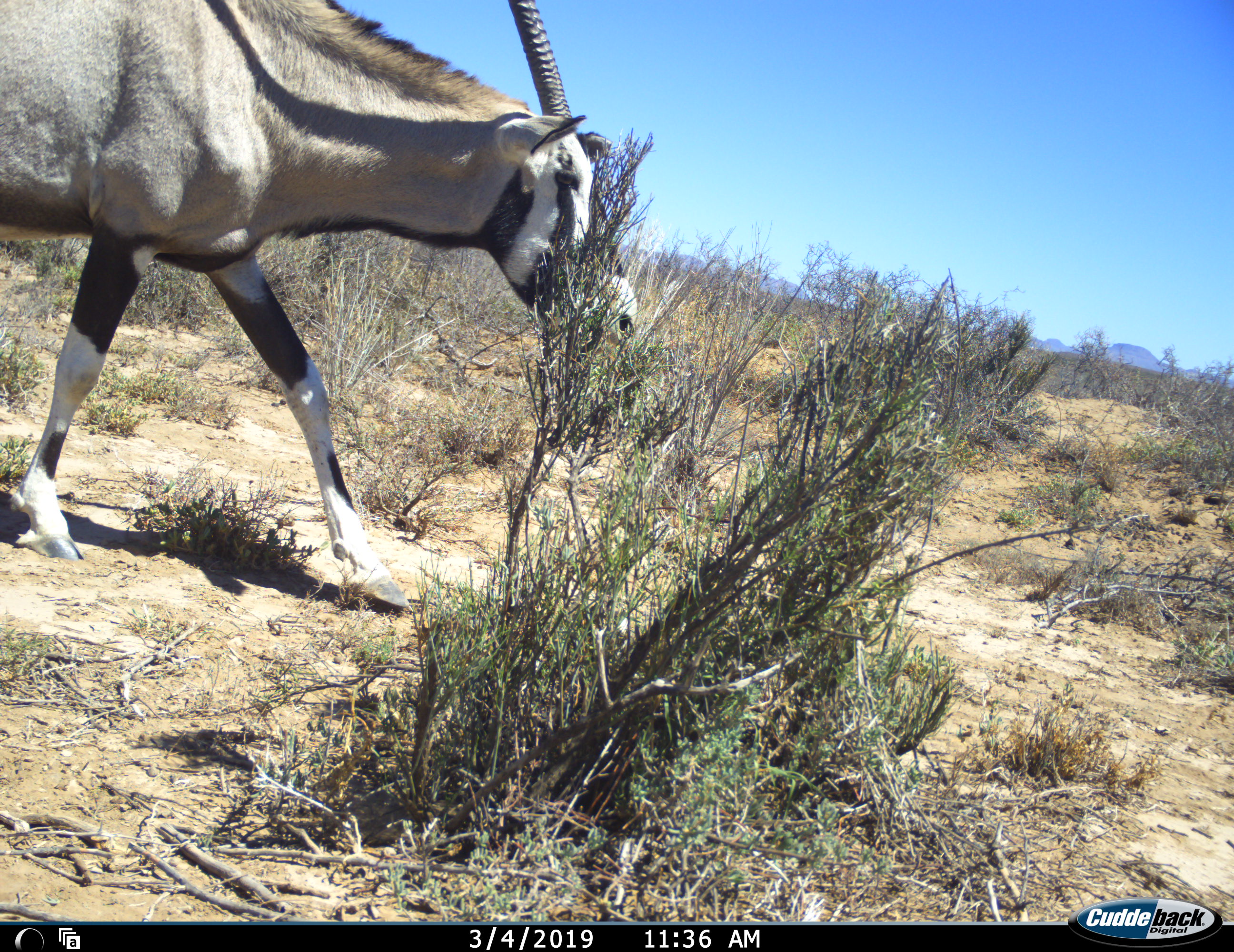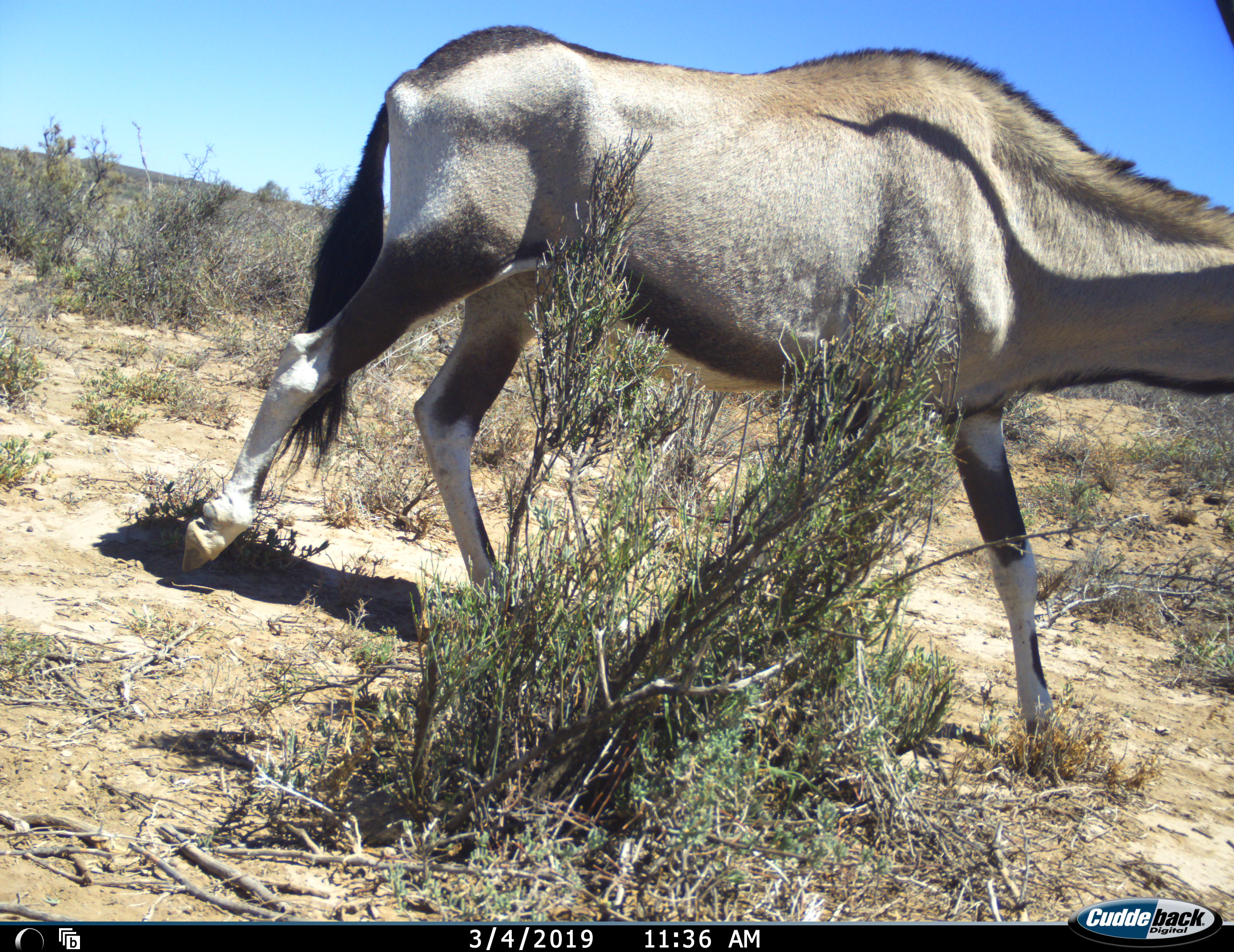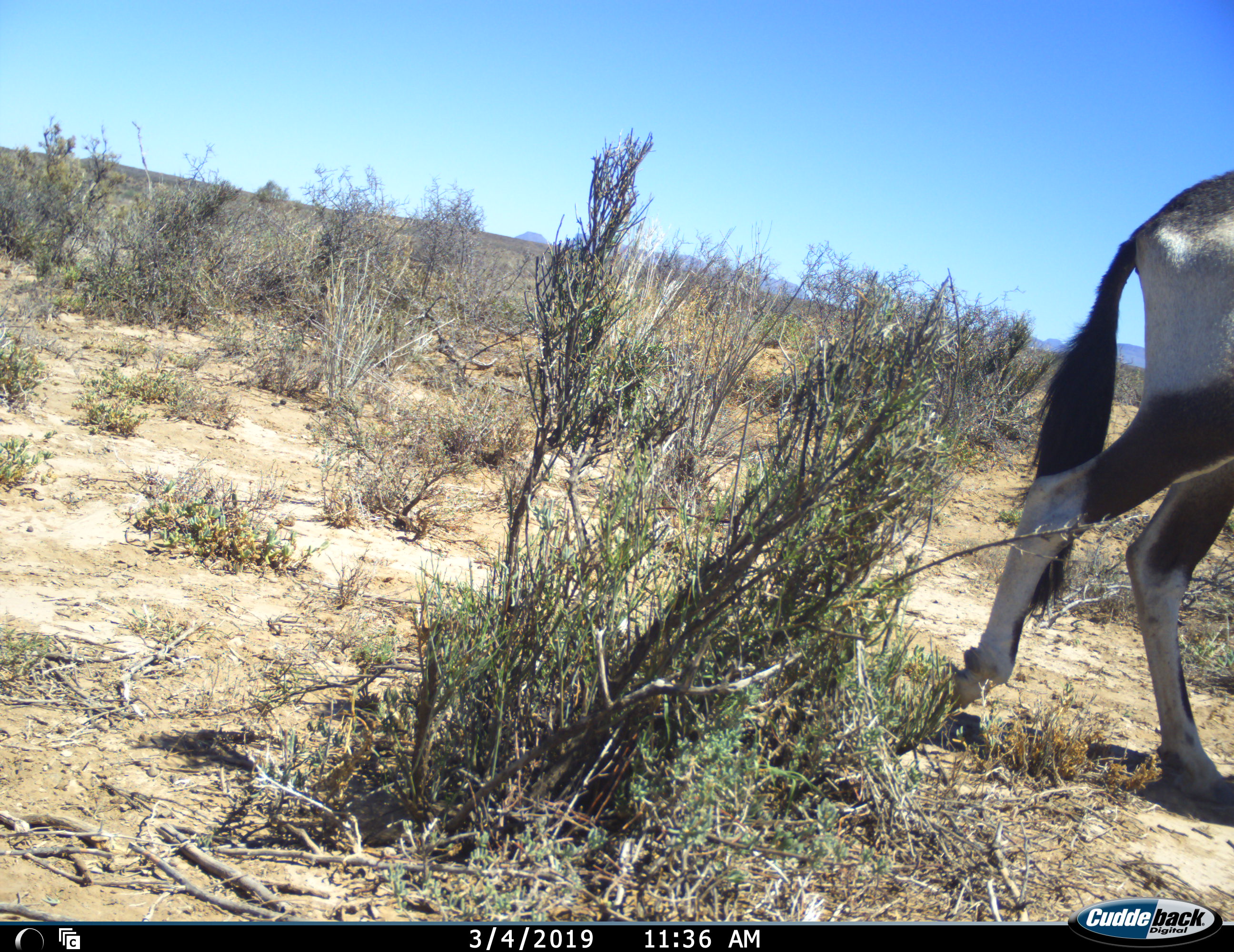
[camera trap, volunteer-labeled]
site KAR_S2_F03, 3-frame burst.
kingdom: Animalia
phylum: Chordata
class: Mammalia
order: Artiodactyla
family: Bovidae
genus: Oryx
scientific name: Oryx gazella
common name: gemsbok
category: oryx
Oryx (gemsbok) (Oryx gazella), count 1. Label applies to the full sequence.